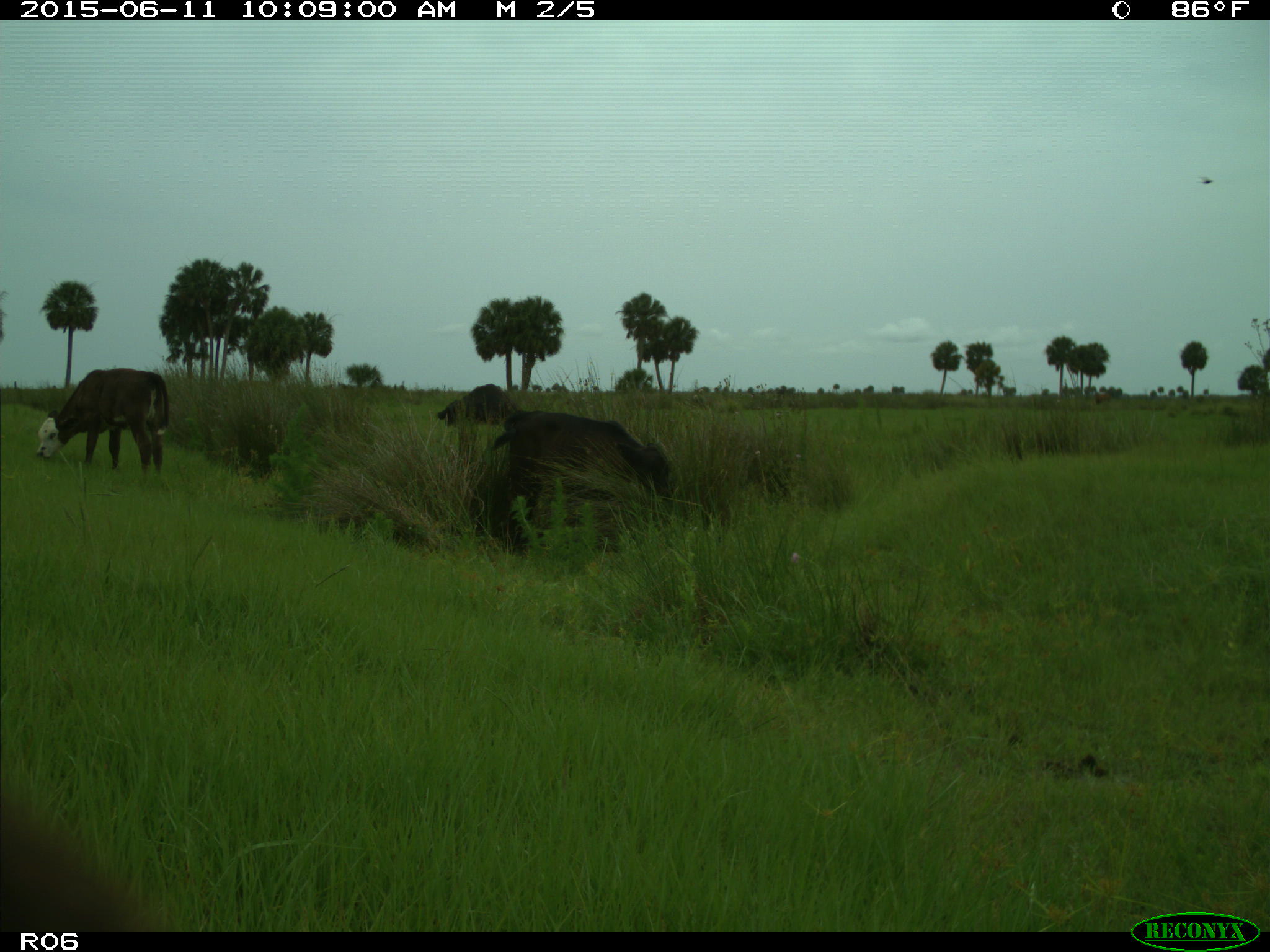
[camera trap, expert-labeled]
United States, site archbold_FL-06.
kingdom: Animalia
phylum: Chordata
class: Mammalia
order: Artiodactyla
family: Bovidae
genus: Bos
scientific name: Bos taurus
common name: domestic cow